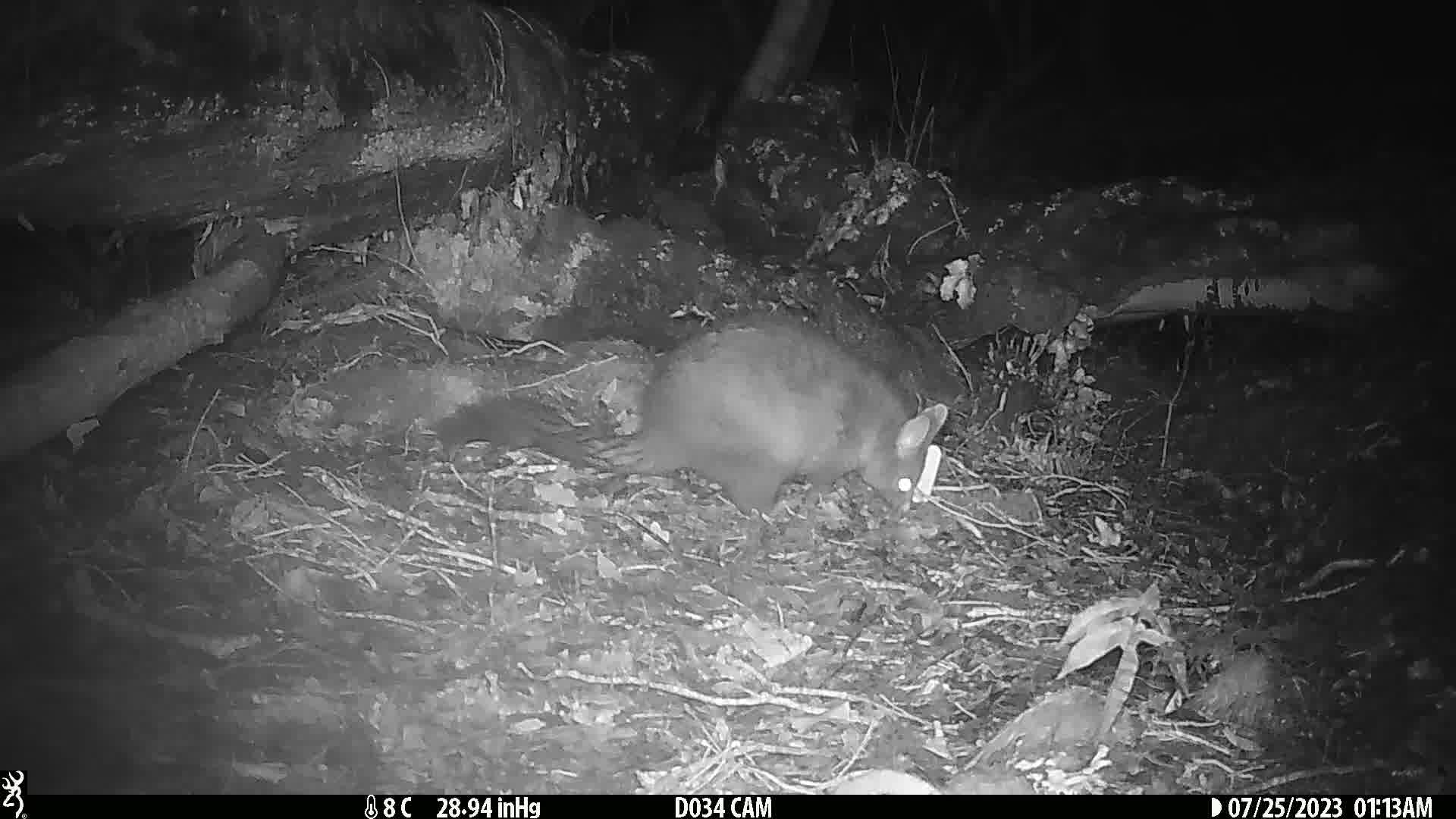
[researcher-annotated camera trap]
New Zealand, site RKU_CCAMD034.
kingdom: Animalia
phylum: Chordata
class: Mammalia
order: Diprotodontia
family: Phalangeridae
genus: Trichosurus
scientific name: Trichosurus vulpecula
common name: common brushtail possum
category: possum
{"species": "possum (common brushtail possum) (Trichosurus vulpecula)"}